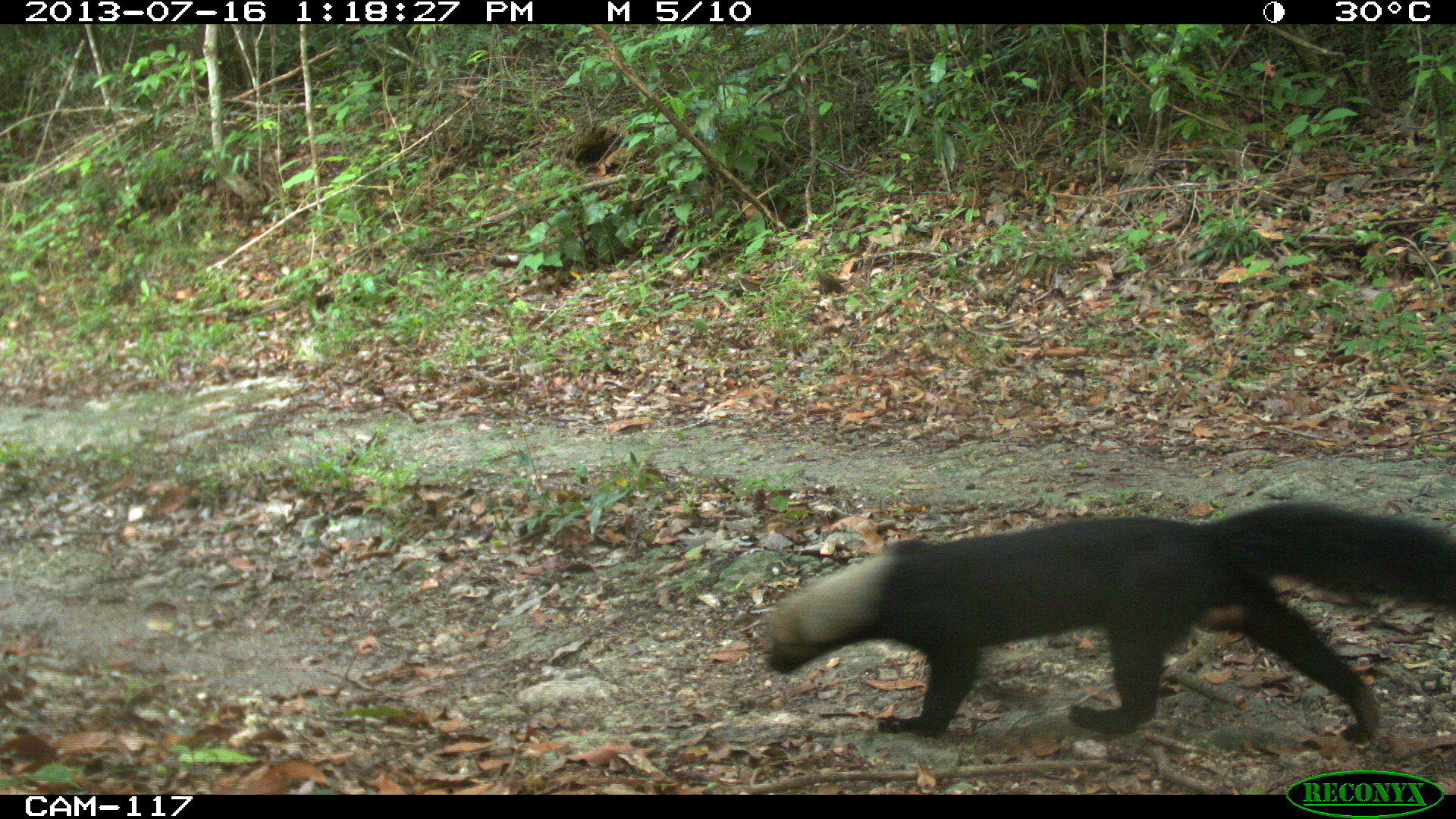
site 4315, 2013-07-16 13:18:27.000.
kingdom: Animalia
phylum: Chordata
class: Mammalia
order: Carnivora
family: Mustelidae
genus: Eira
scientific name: Eira barbara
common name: tayra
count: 1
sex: male